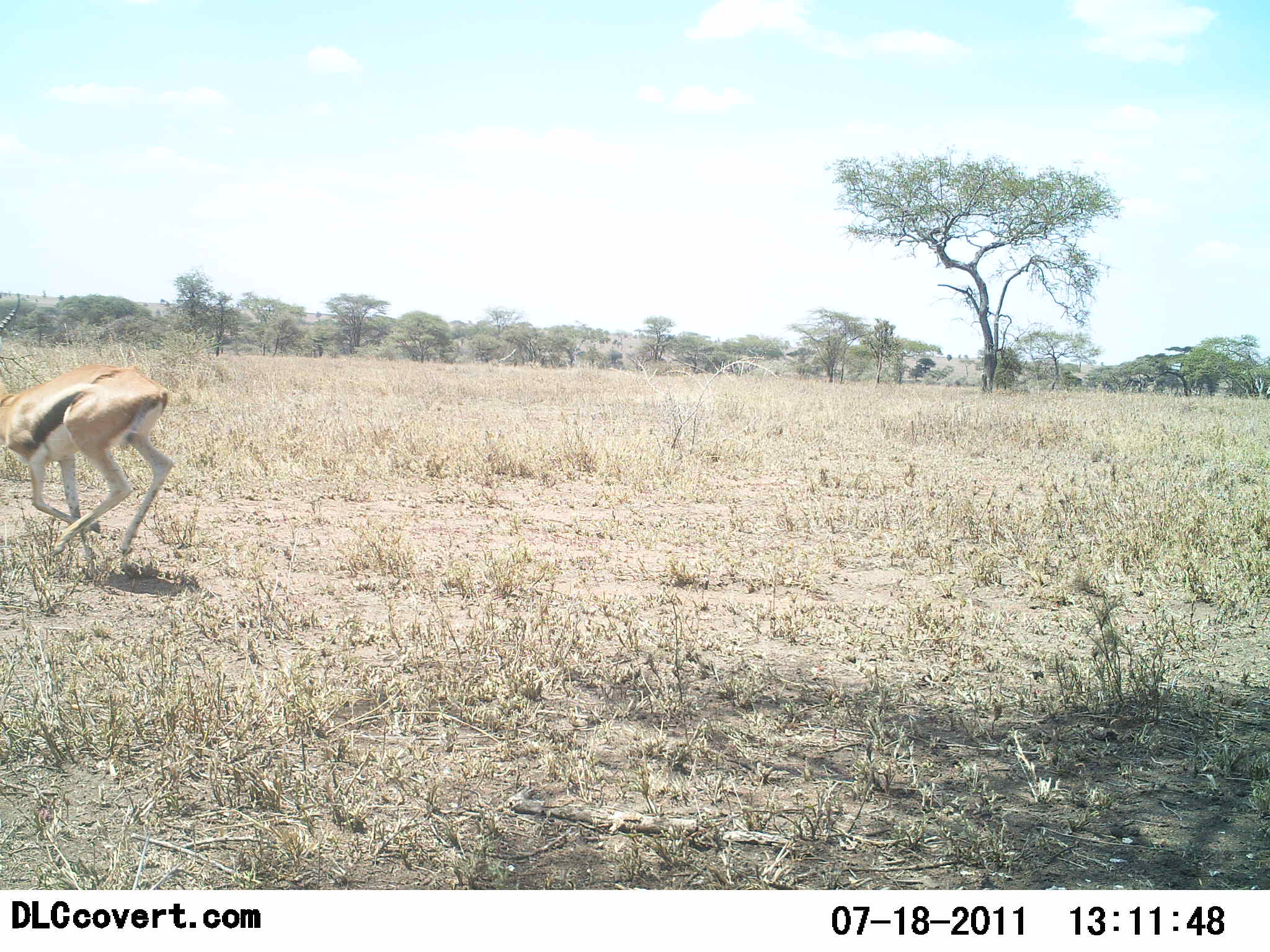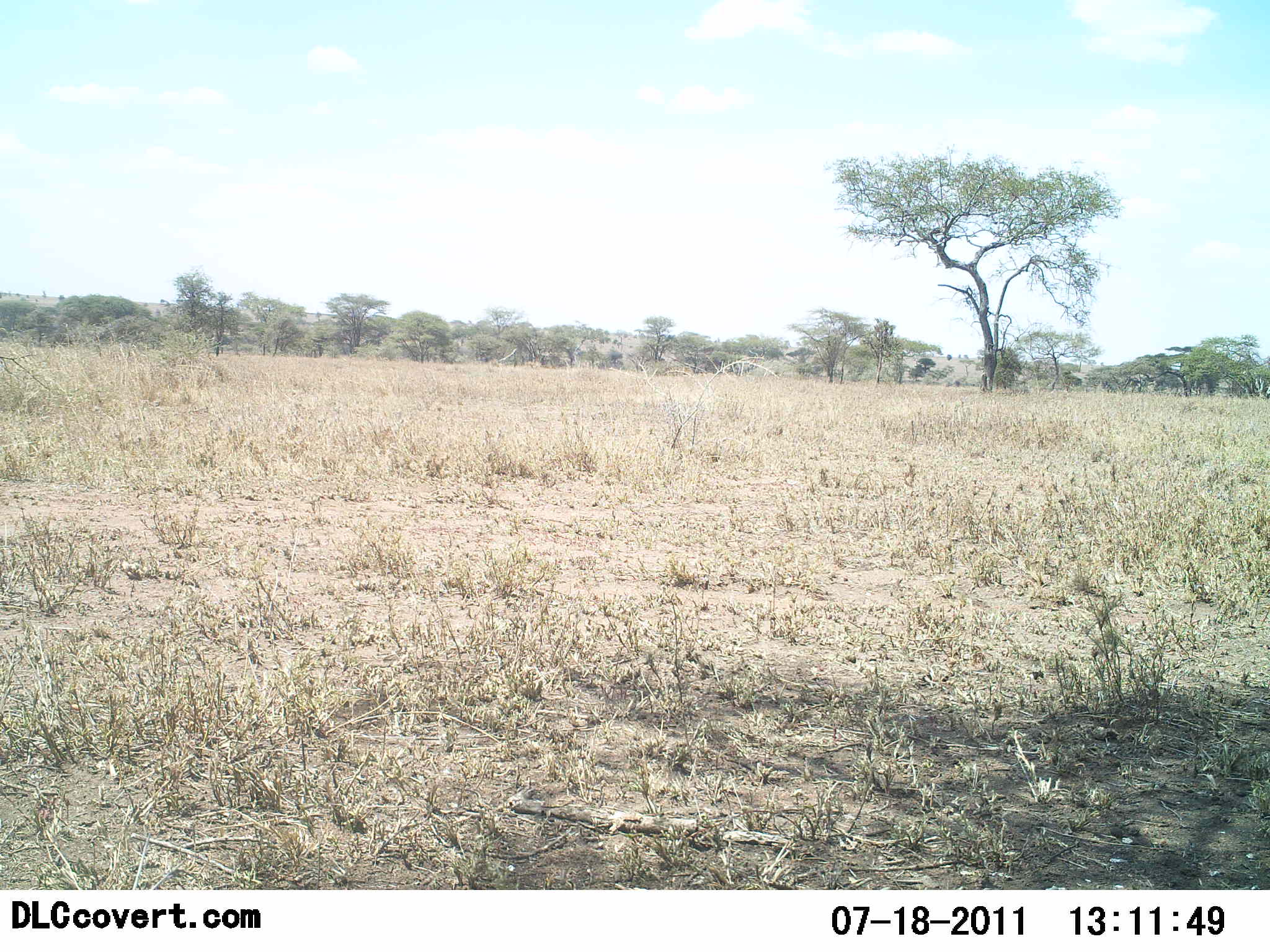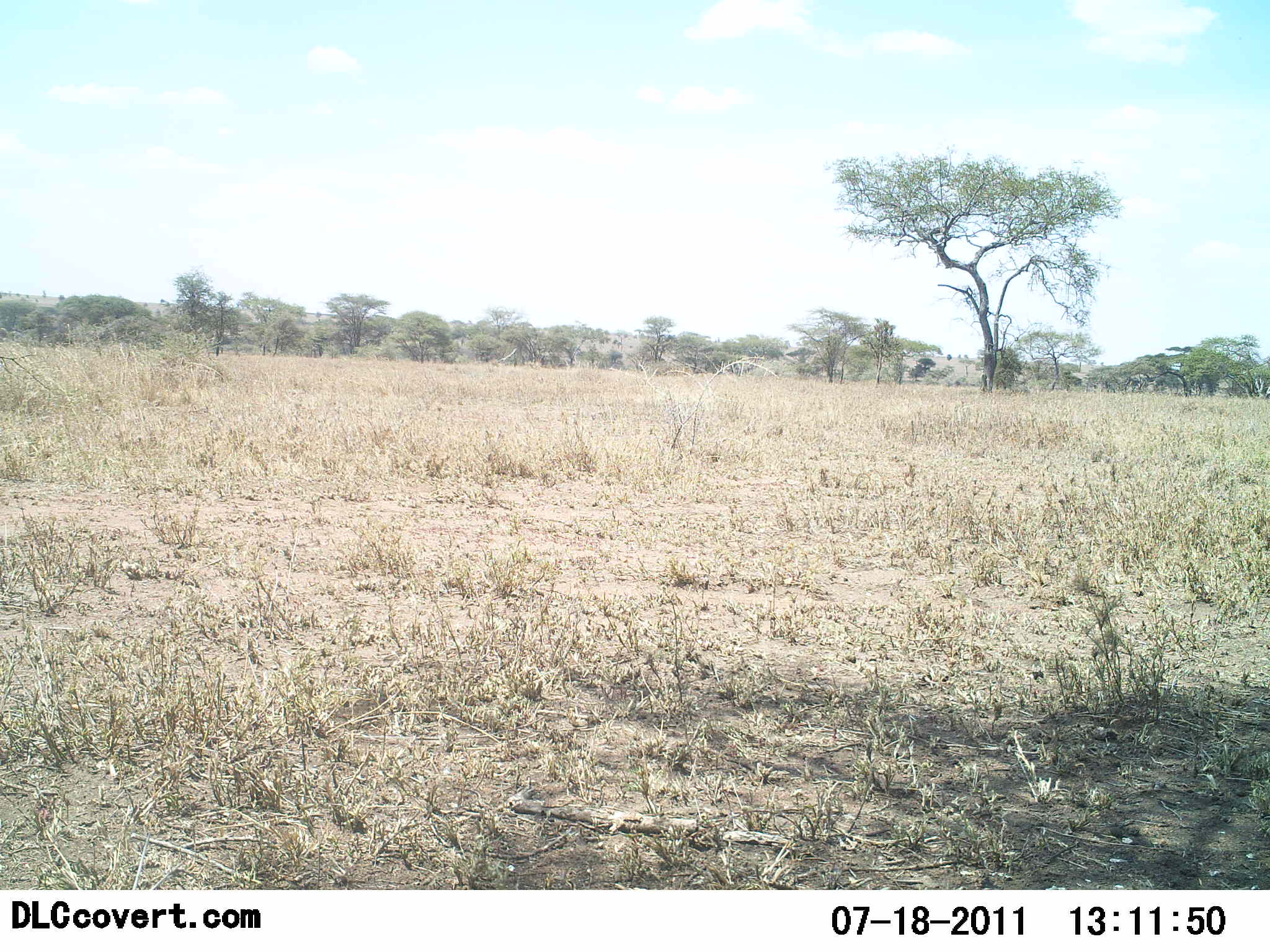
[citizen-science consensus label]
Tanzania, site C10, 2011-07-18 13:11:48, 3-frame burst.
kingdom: Animalia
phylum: Chordata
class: Mammalia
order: Artiodactyla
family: Bovidae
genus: Eudorcas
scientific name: Eudorcas thomsonii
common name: thomson's gazelle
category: gazellethomsons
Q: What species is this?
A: Gazellethomsons (thomson's gazelle) (Eudorcas thomsonii).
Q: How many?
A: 1.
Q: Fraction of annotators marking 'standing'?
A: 0%.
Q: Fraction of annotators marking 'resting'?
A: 0%.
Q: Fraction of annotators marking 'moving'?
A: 100%.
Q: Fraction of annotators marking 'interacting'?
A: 0%.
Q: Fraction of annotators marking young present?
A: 0%.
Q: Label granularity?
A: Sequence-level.